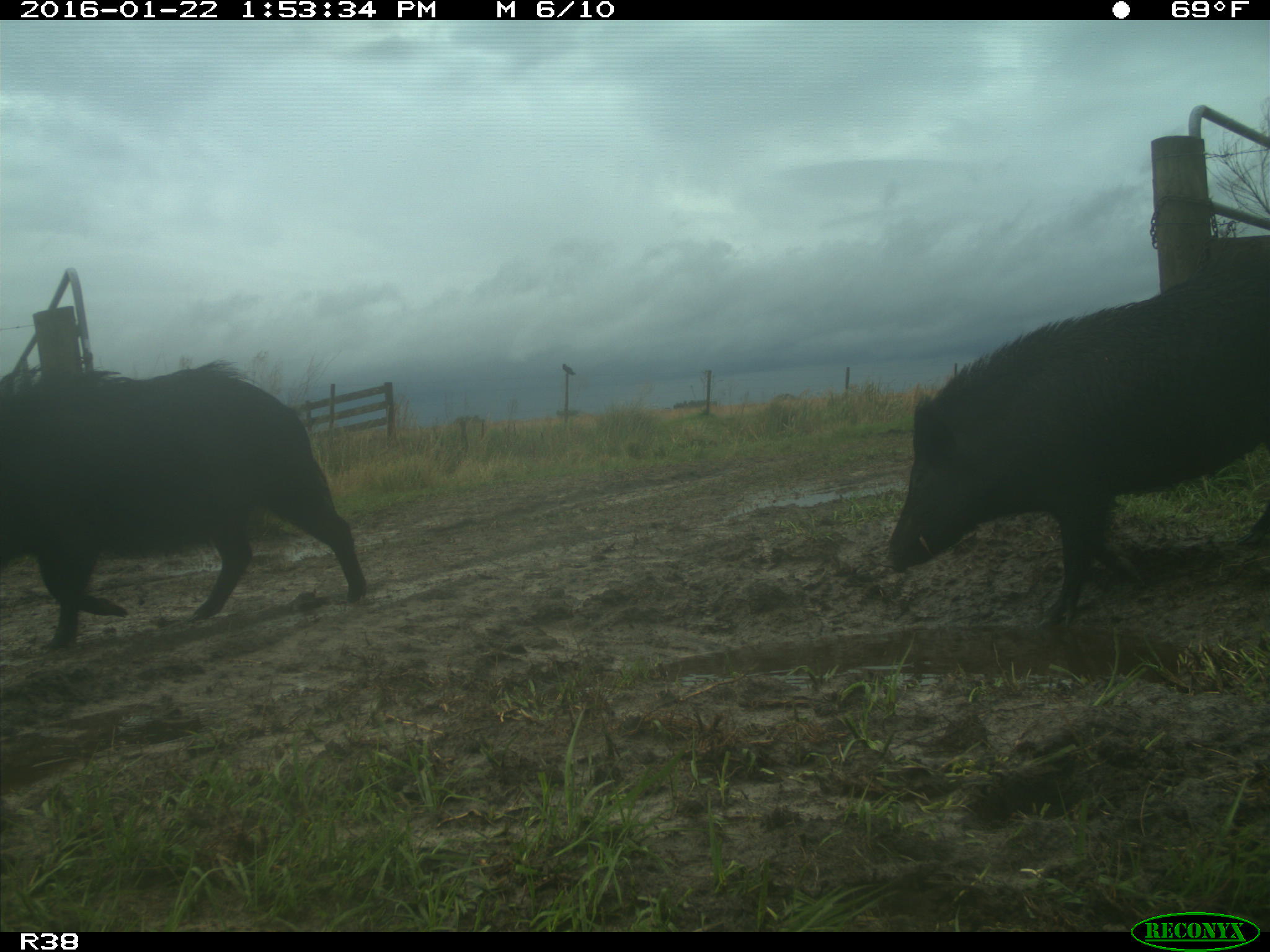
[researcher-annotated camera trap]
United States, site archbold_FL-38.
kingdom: Animalia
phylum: Chordata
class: Mammalia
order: Artiodactyla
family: Suidae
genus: Sus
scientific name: Sus scrofa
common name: wild boar